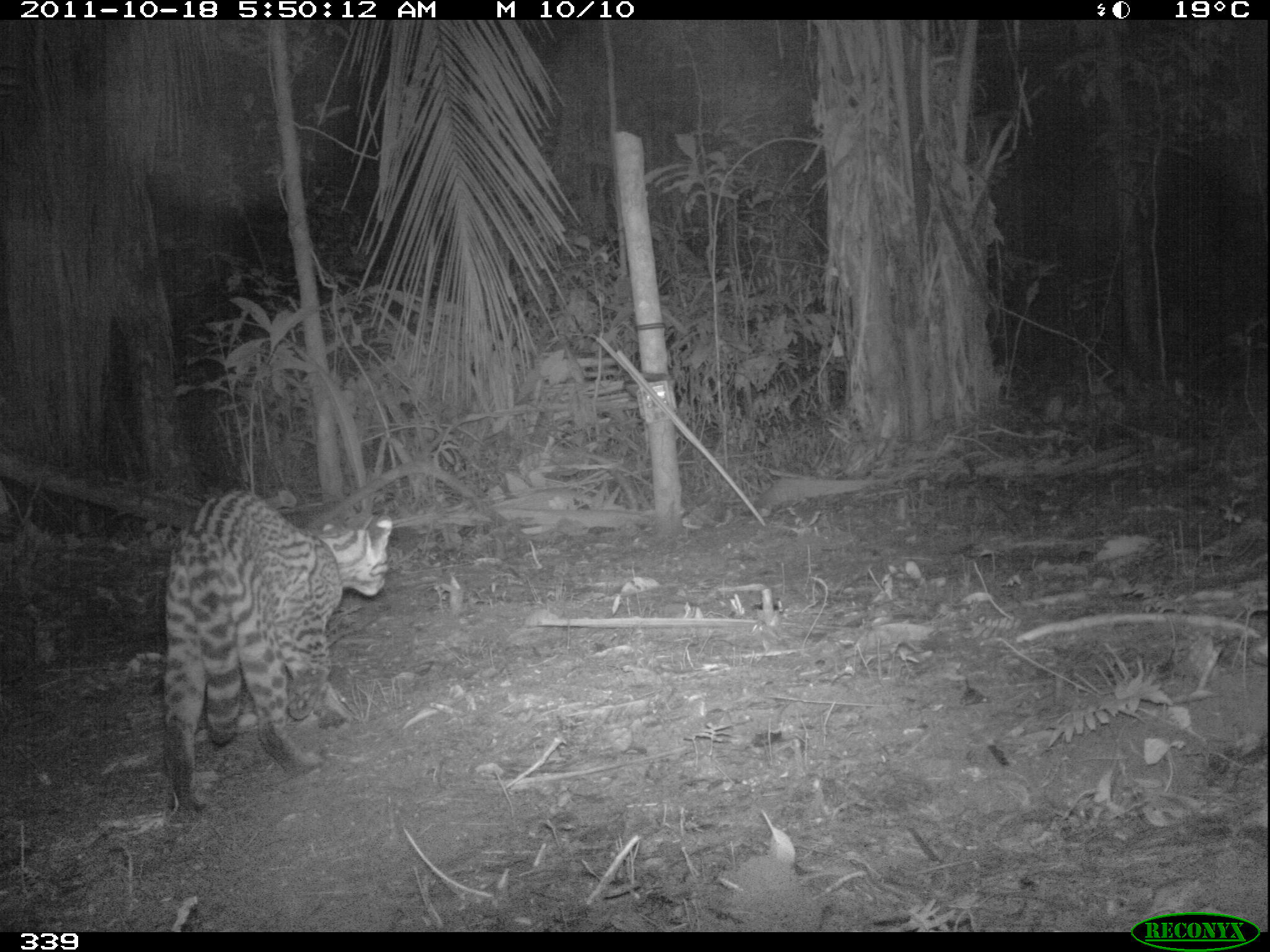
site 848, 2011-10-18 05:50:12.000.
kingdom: Animalia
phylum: Chordata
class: Mammalia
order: Carnivora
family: Felidae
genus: Leopardus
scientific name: Leopardus pardalis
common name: ocelot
Leopardus pardalis (ocelot).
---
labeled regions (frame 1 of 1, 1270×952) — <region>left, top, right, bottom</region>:
leopardus pardalis: <region>161, 489, 394, 818</region>